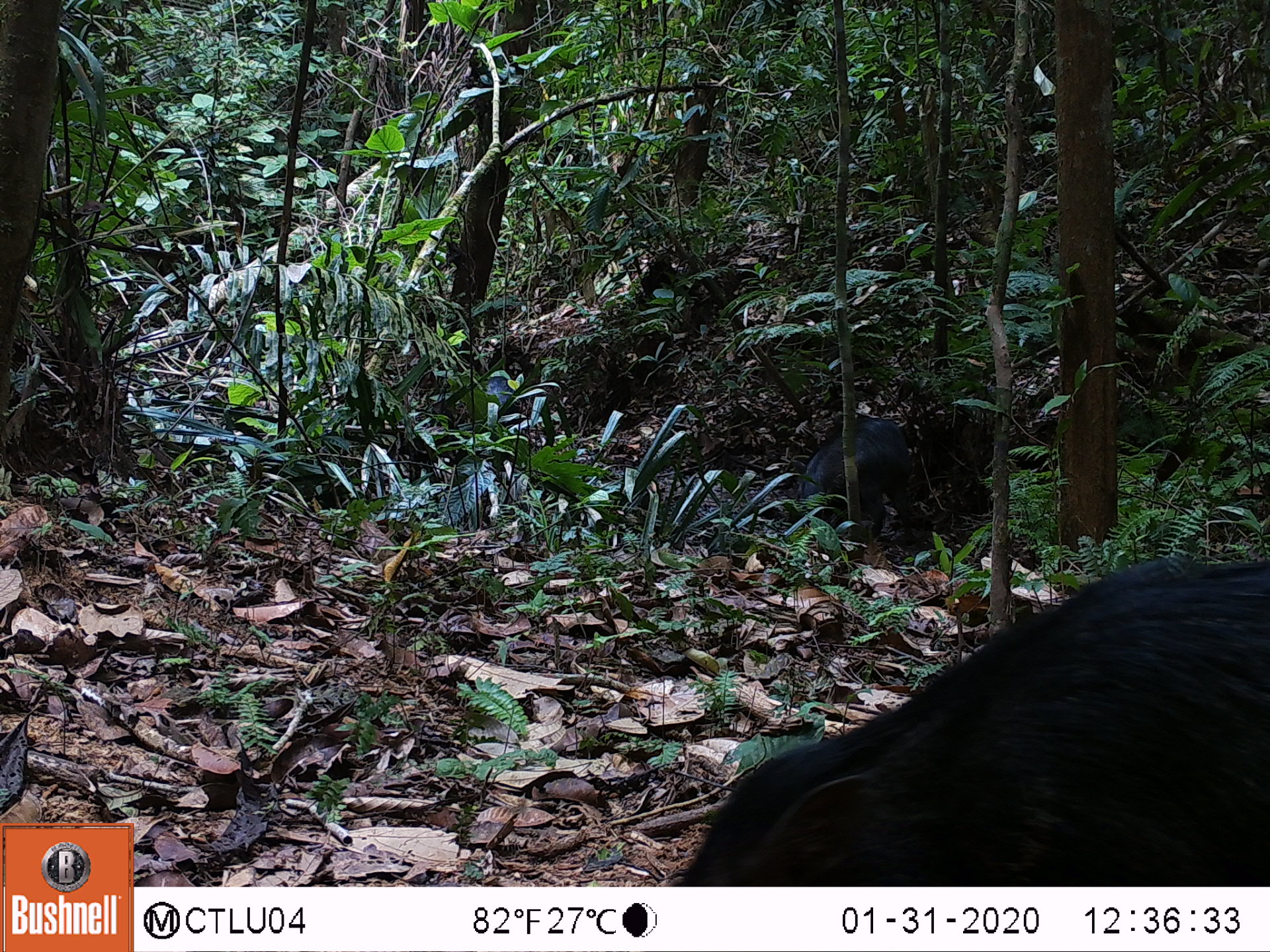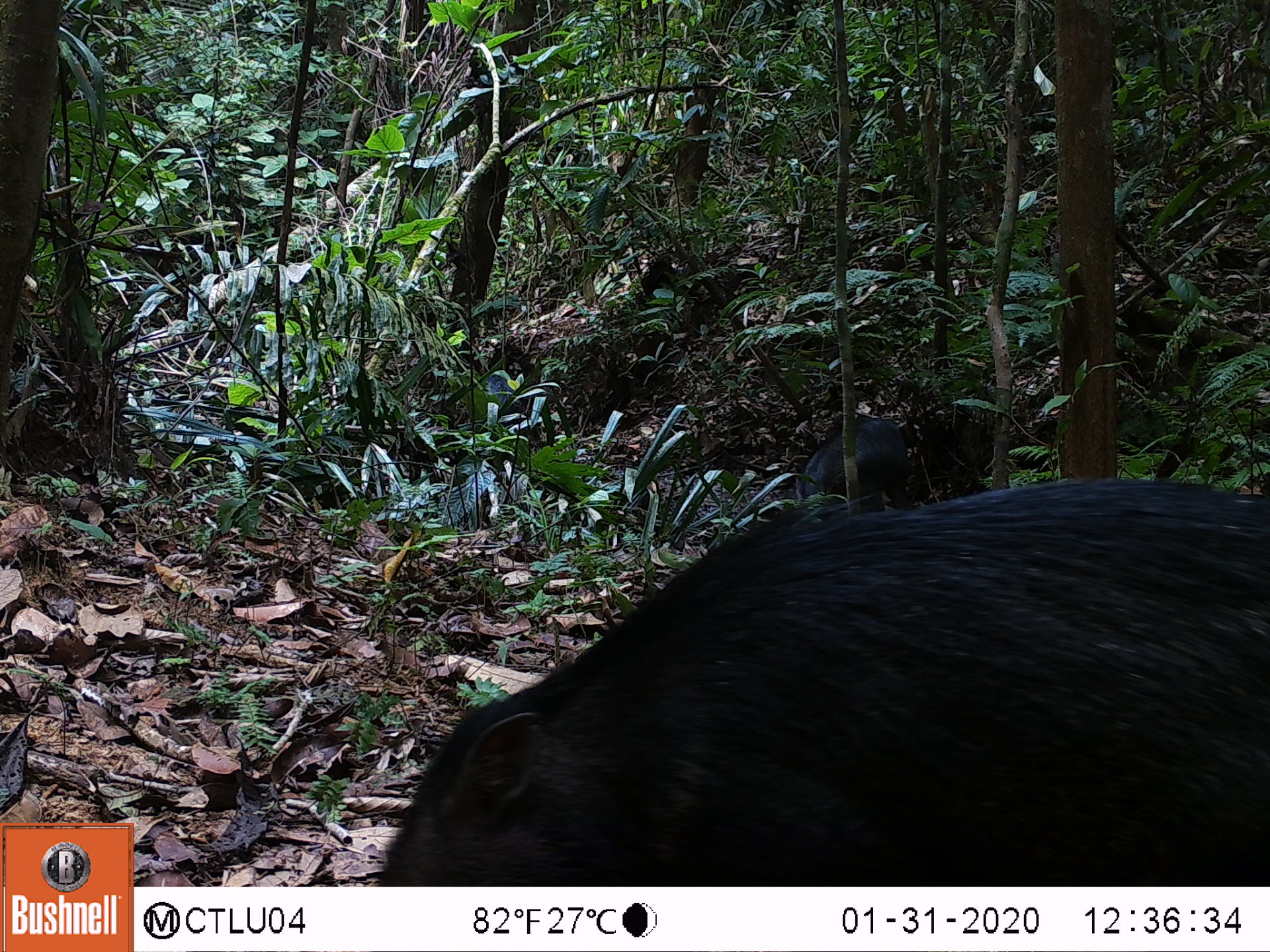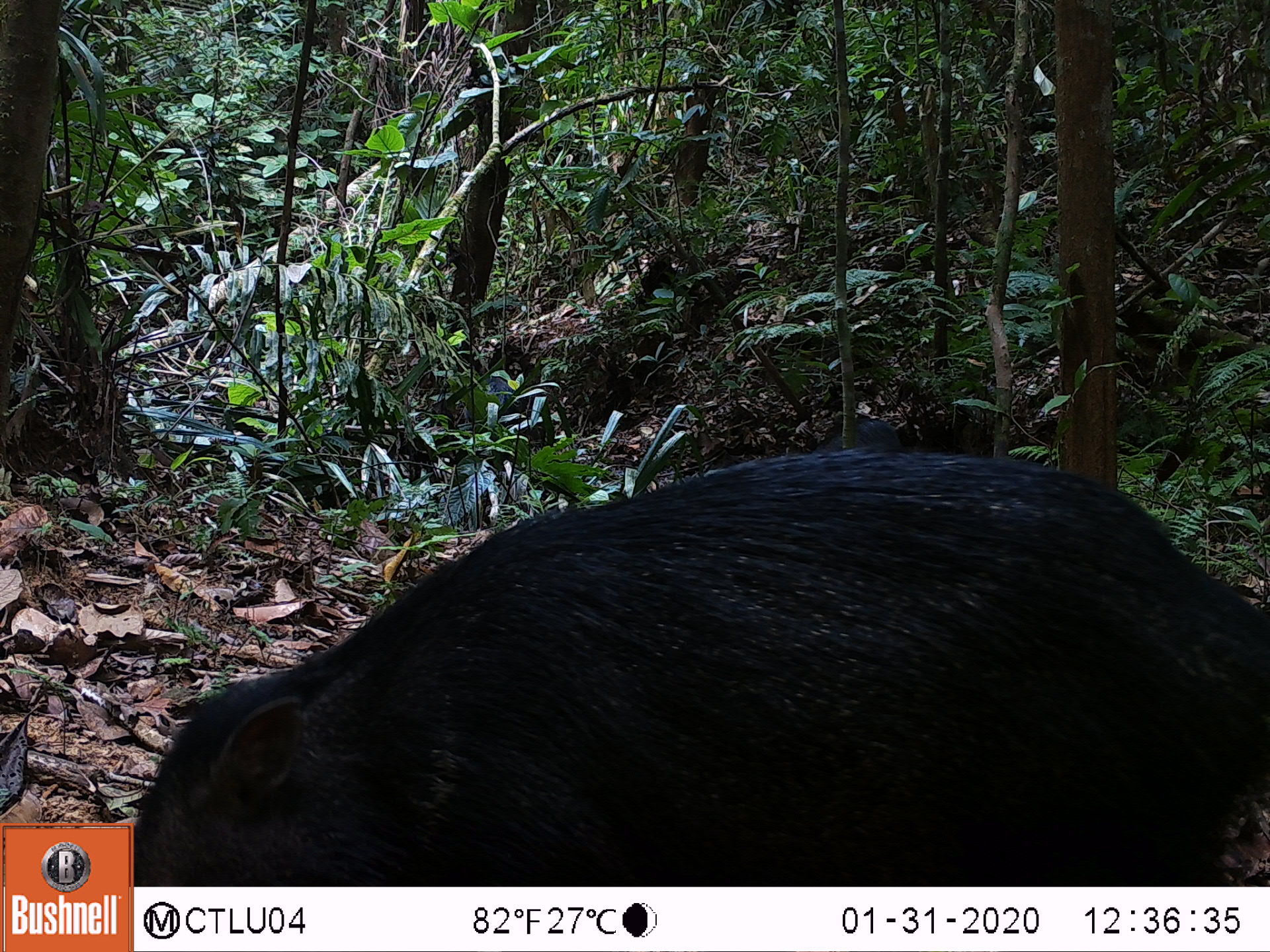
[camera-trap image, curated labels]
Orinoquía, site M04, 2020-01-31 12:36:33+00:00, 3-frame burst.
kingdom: Animalia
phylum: Chordata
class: Mammalia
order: Artiodactyla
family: Tayassuidae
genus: Pecari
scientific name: Pecari tajacu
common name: collared peccary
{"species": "collared peccary (Pecari tajacu)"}